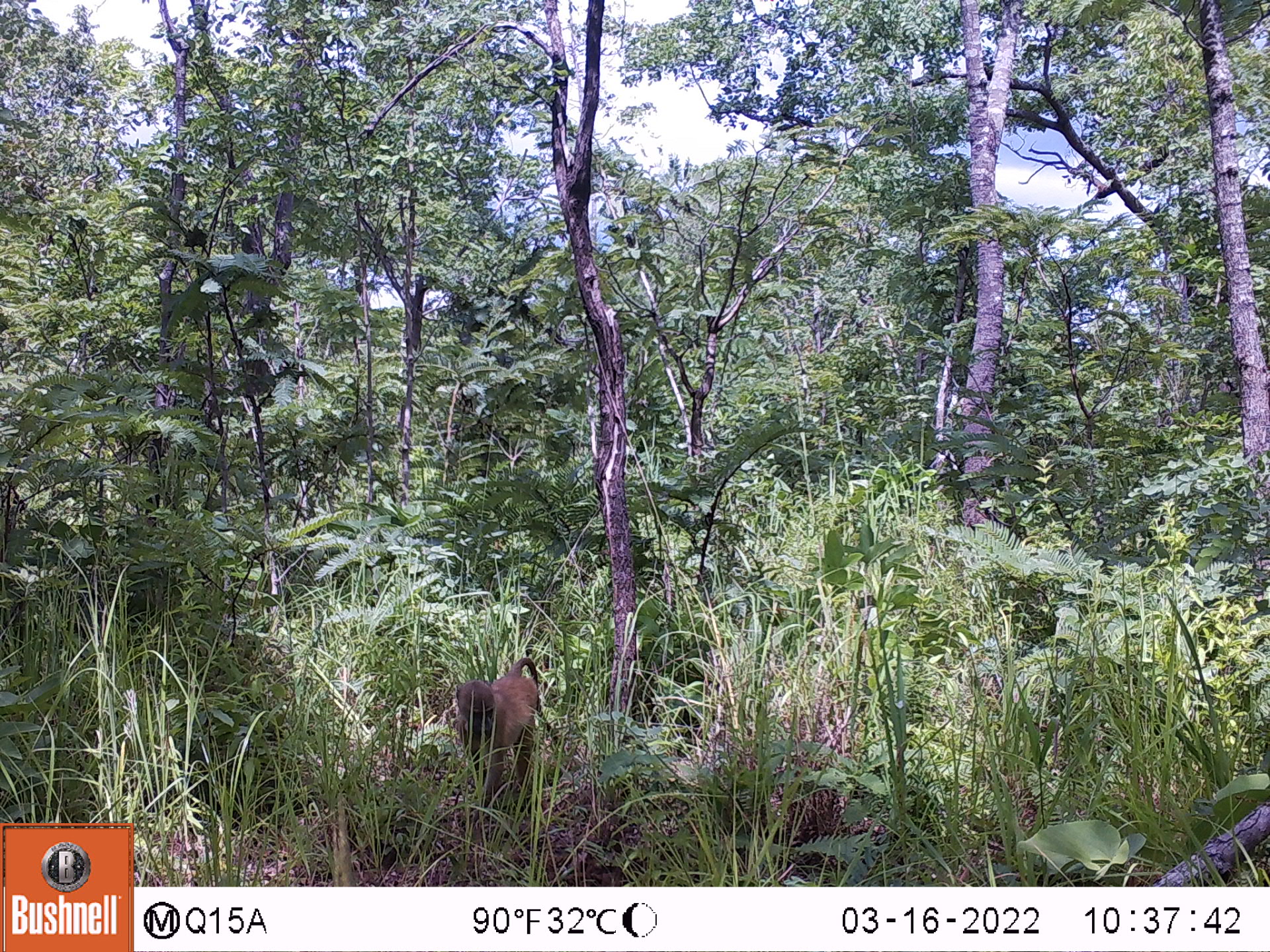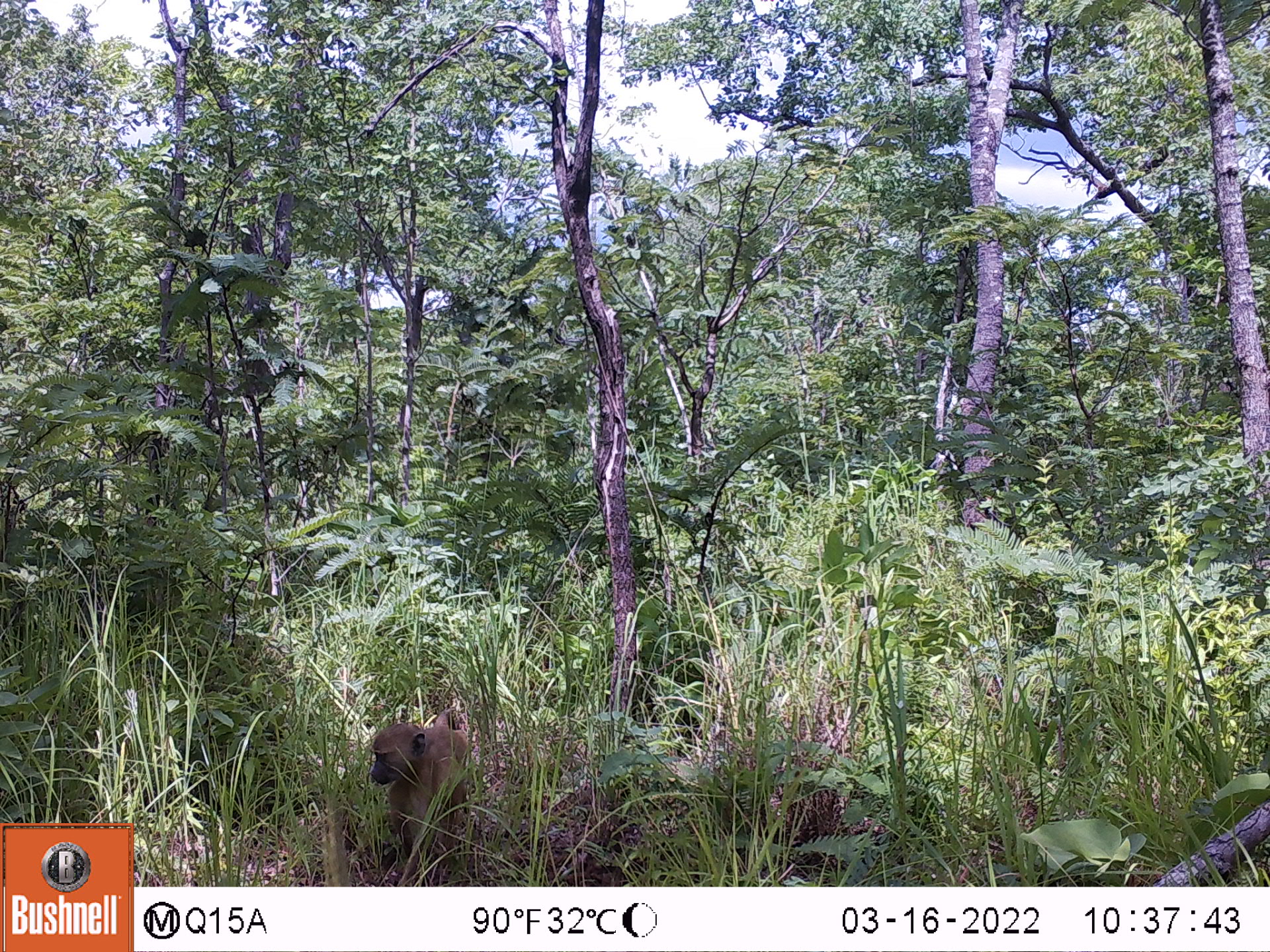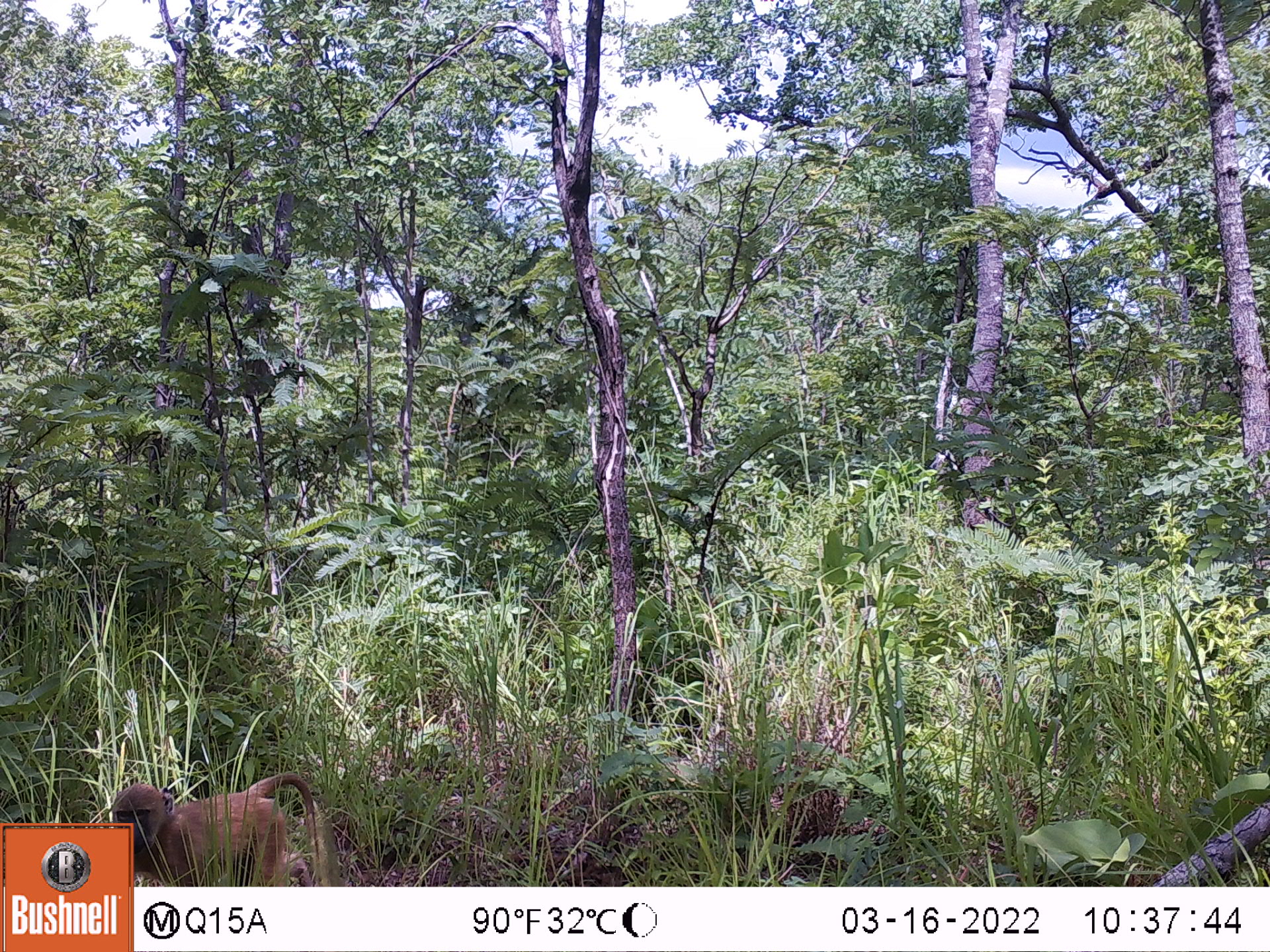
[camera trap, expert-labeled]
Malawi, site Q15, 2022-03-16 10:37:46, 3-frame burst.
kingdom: Animalia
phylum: Chordata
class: Mammalia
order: Primates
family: Cercopithecidae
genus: Papio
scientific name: Papio cynocephalus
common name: yellow baboon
Yellow baboon (Papio cynocephalus), count 1.